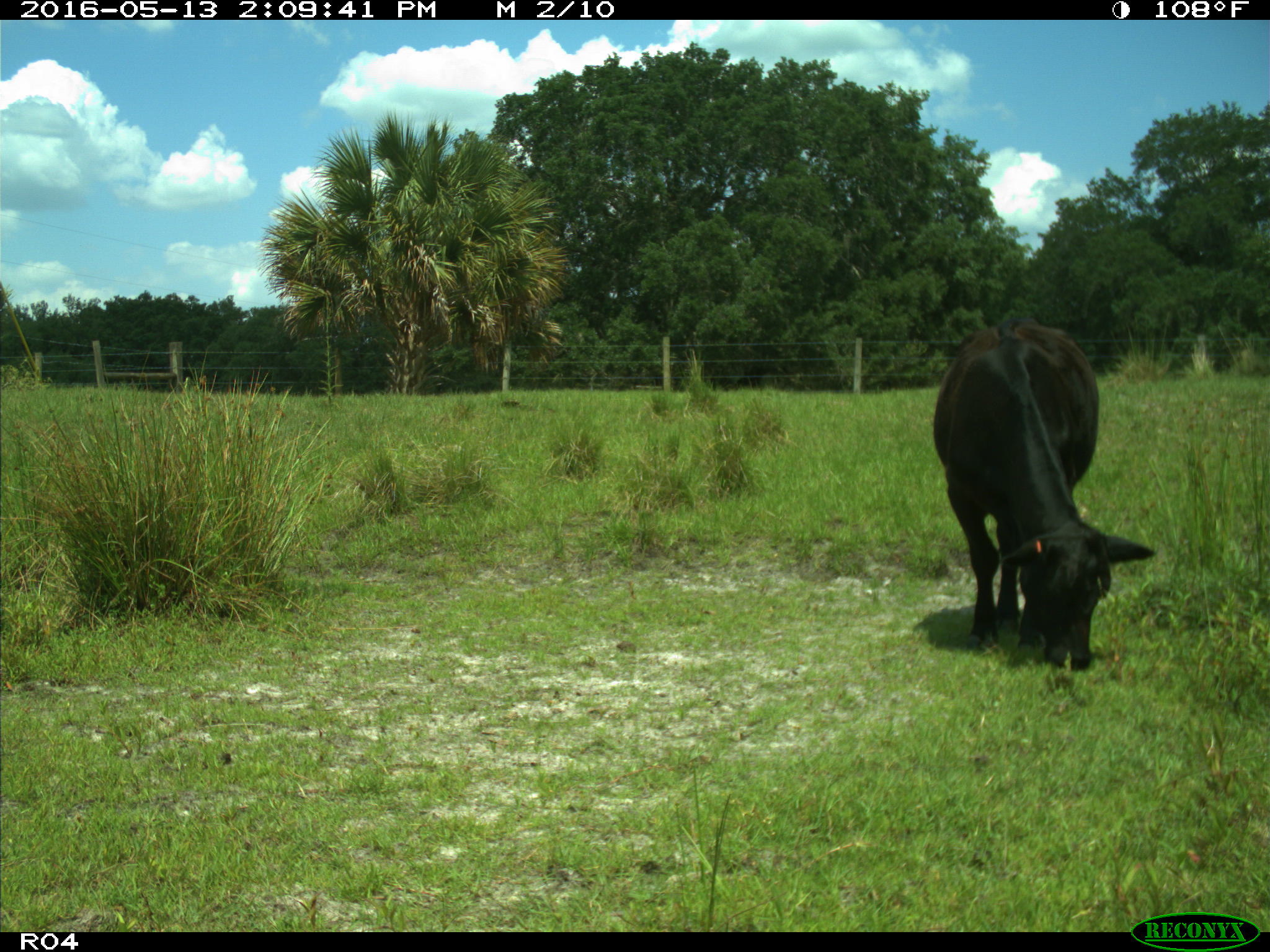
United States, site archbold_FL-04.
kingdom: Animalia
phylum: Chordata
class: Mammalia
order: Artiodactyla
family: Bovidae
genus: Bos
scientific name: Bos taurus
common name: domestic cow